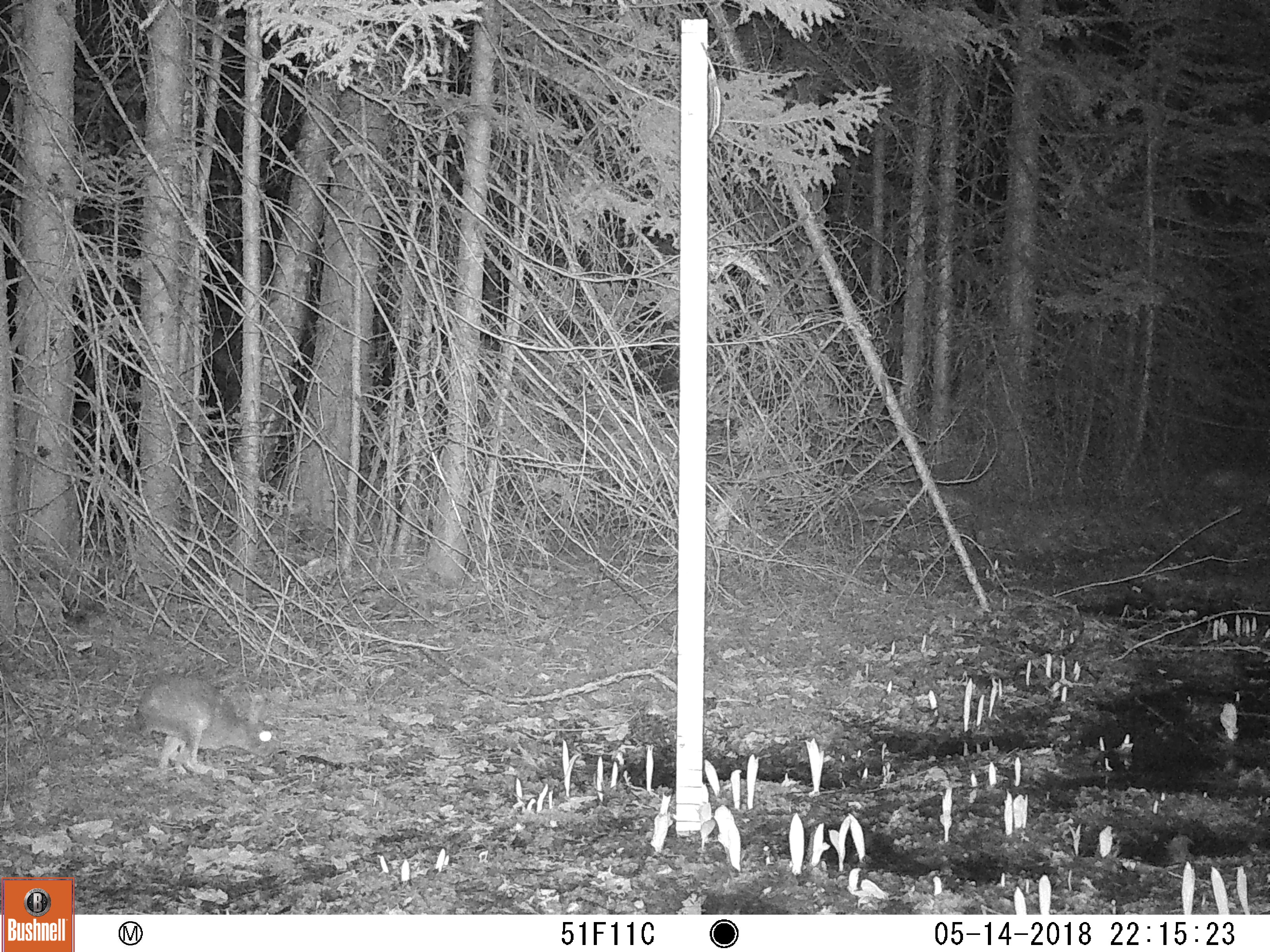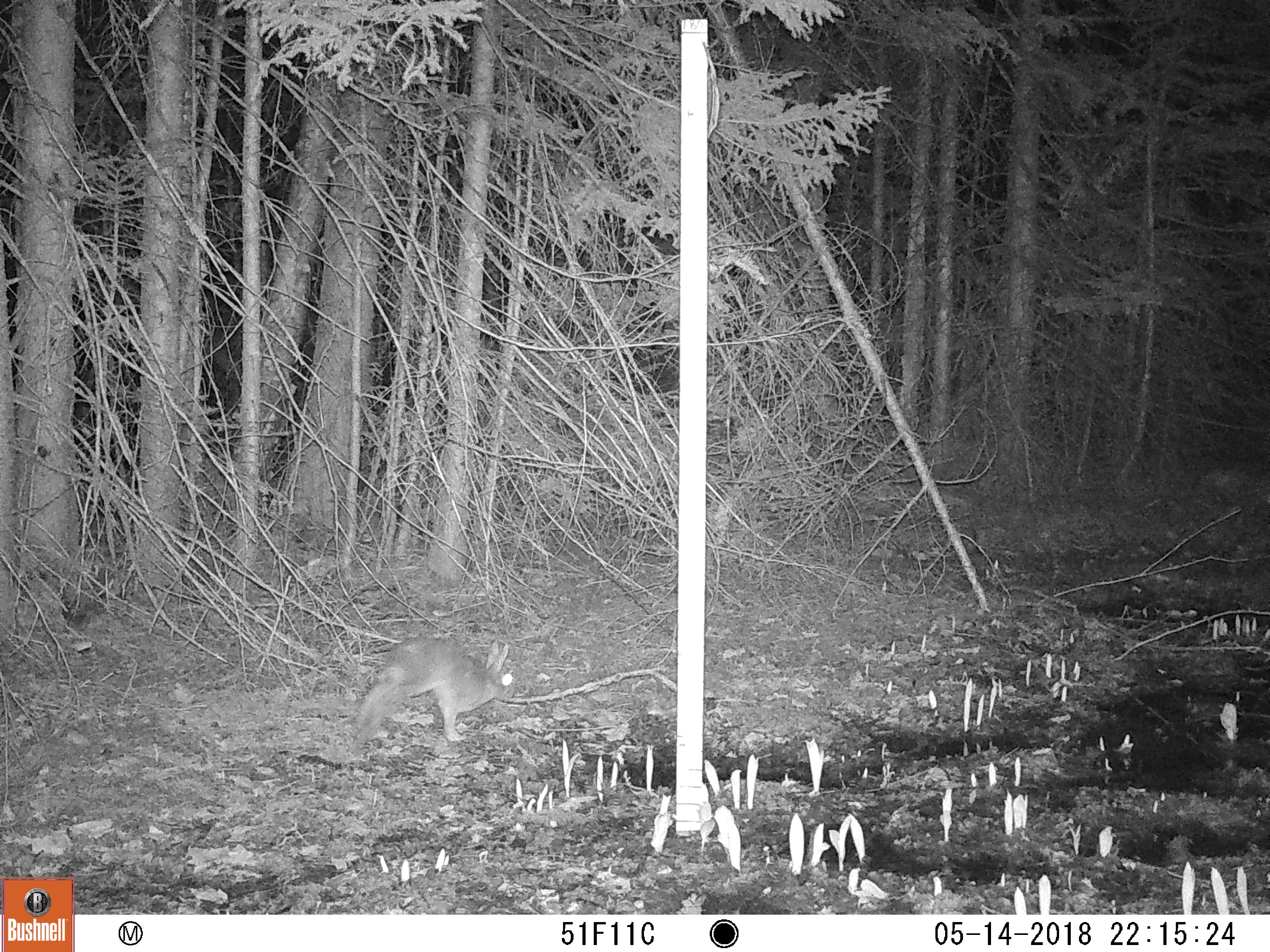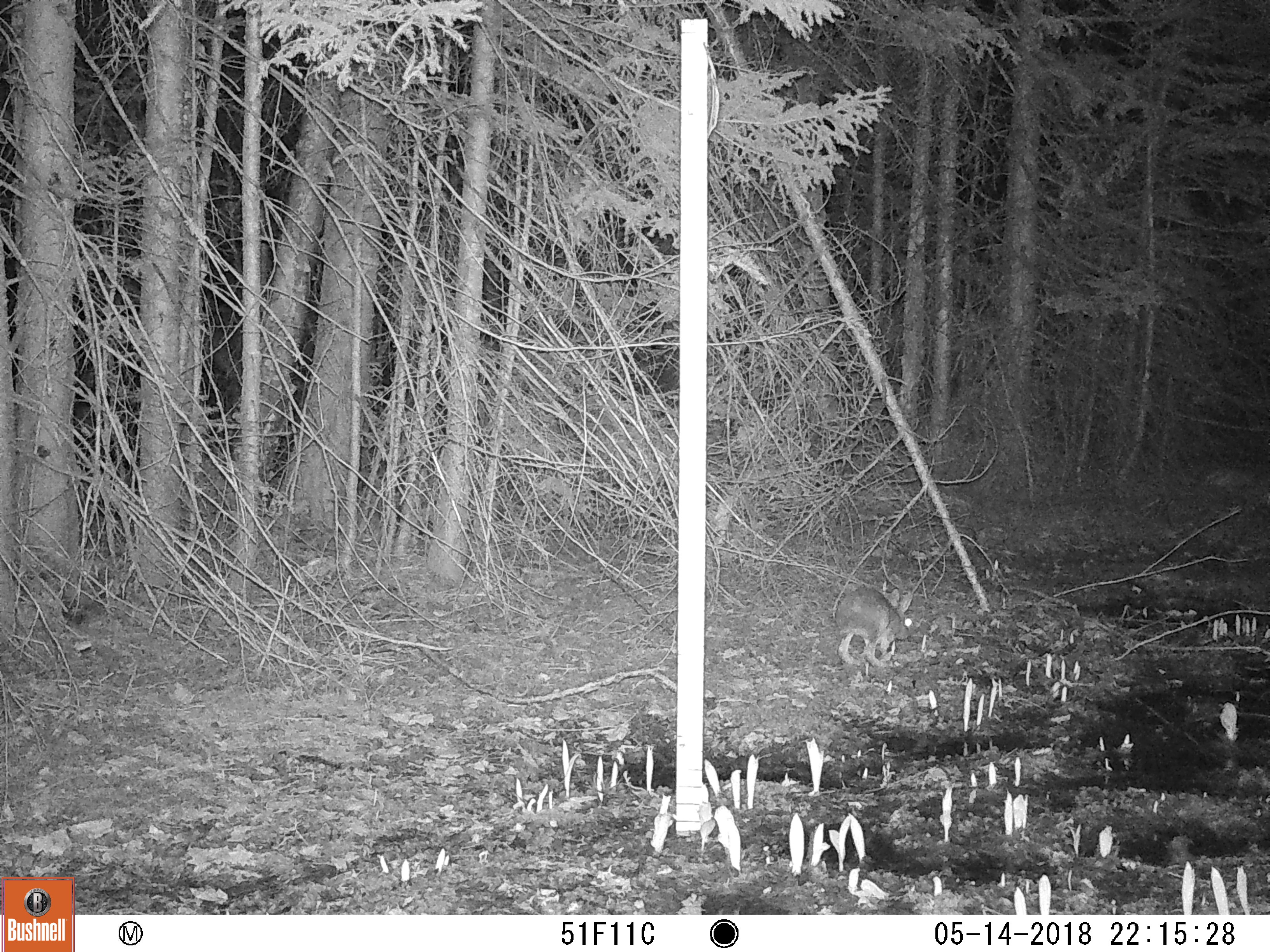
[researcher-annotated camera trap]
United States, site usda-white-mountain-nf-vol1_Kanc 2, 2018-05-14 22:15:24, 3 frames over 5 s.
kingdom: Animalia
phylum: Chordata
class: Mammalia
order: Lagomorpha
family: Leporidae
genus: Lepus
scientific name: Lepus americanus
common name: snowshoe hare